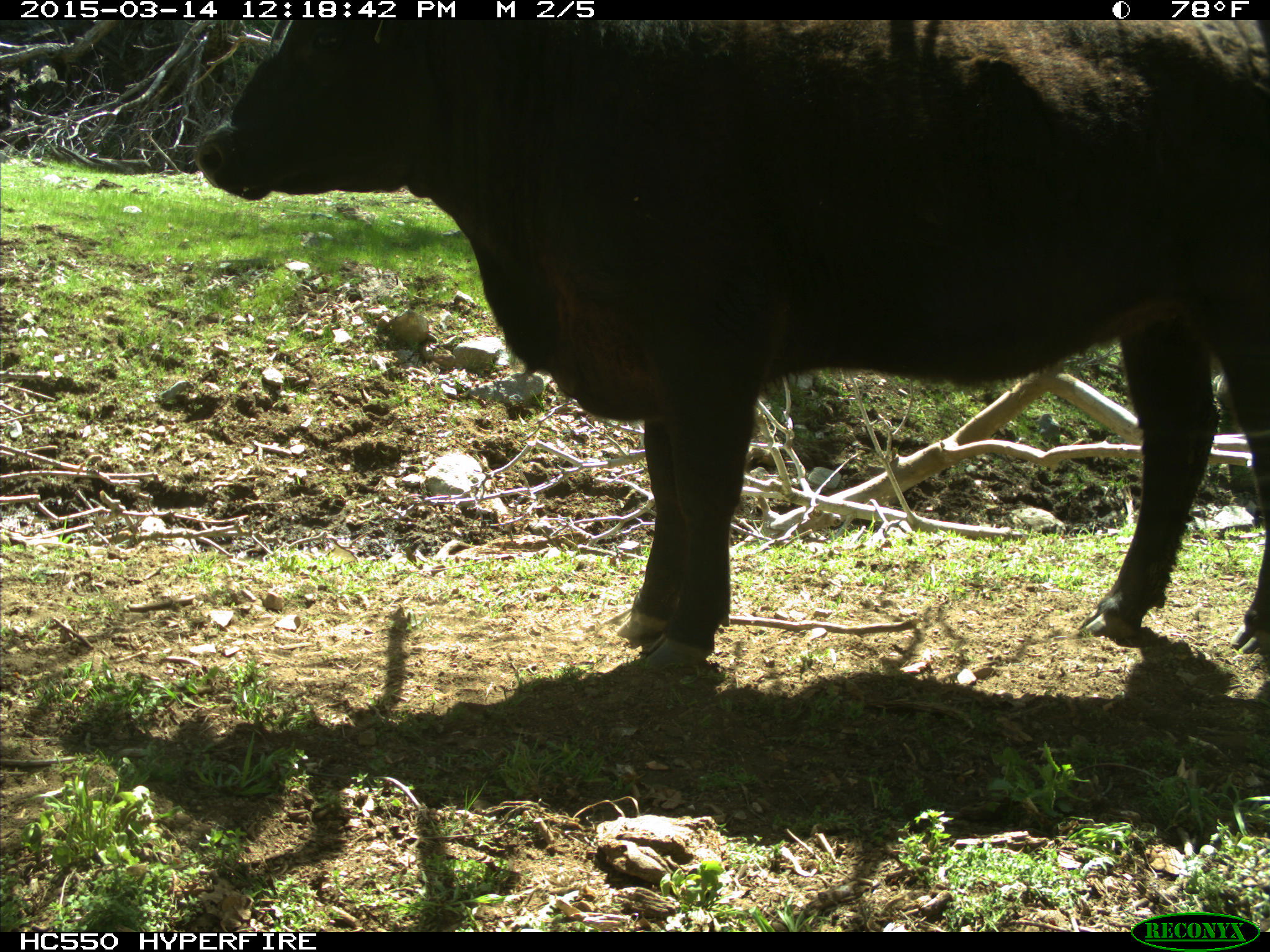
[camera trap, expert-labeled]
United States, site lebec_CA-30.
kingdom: Animalia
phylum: Chordata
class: Mammalia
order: Artiodactyla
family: Bovidae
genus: Bos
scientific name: Bos taurus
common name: domestic cow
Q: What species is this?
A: Bos taurus (domestic cow).